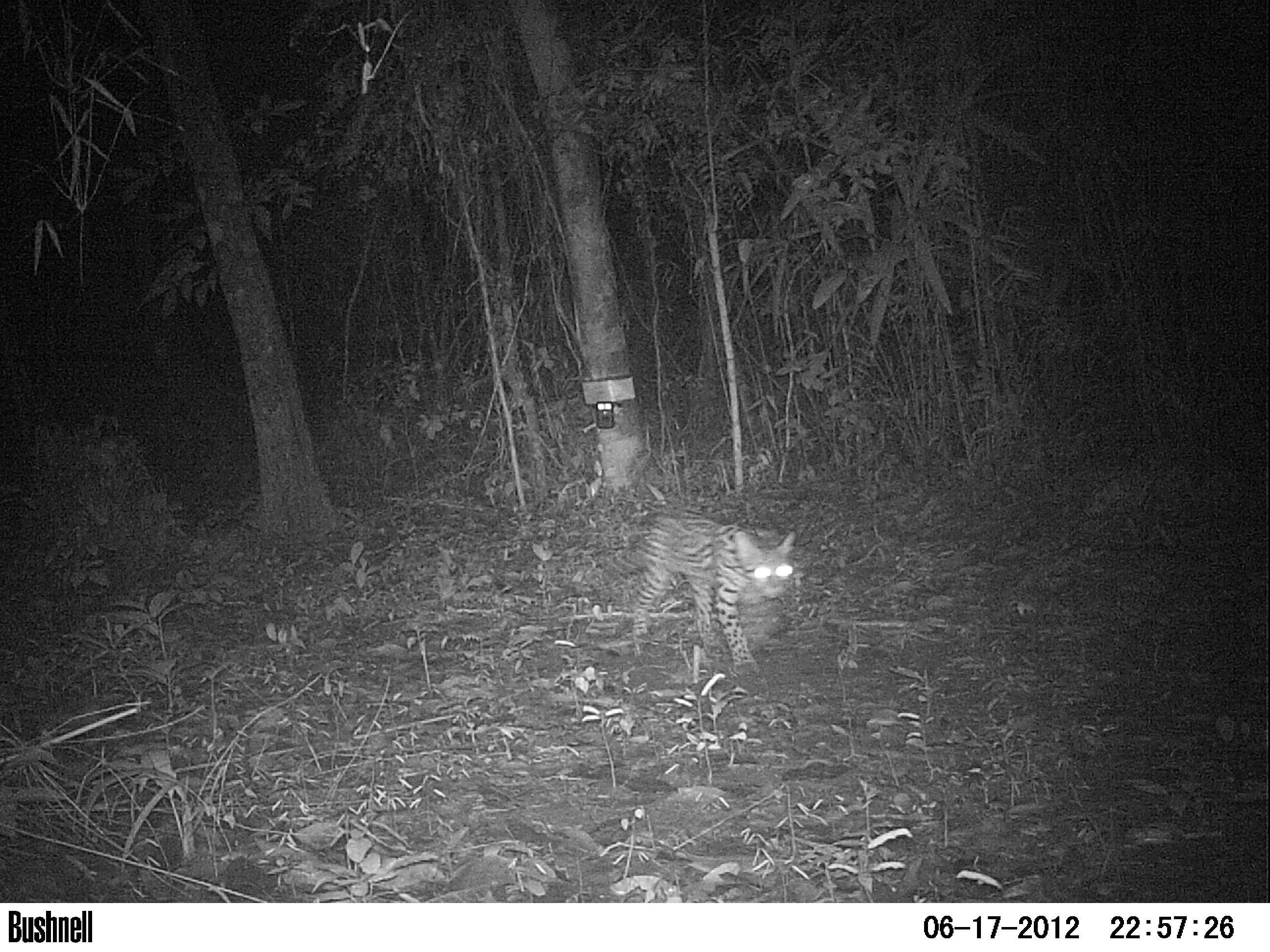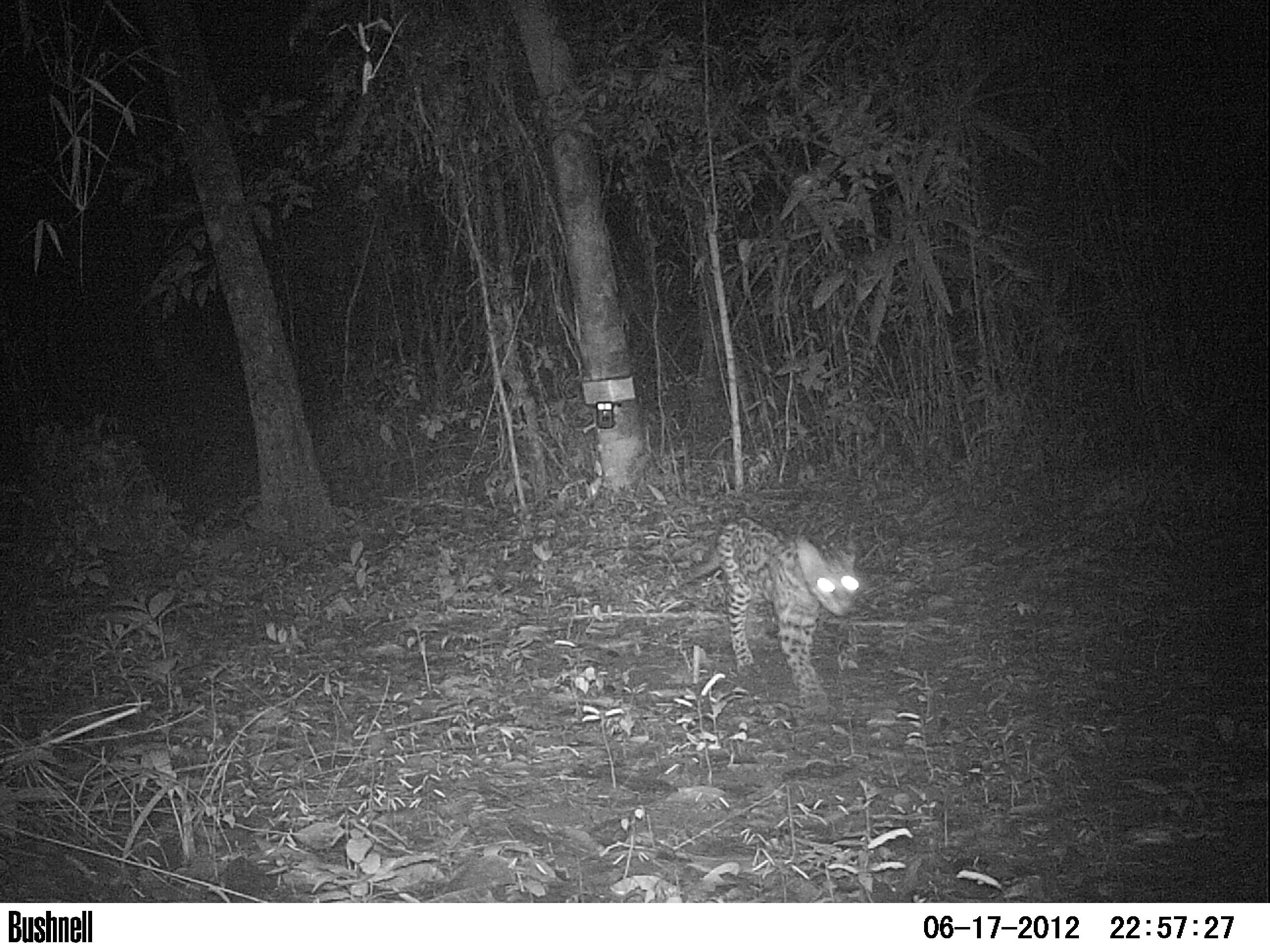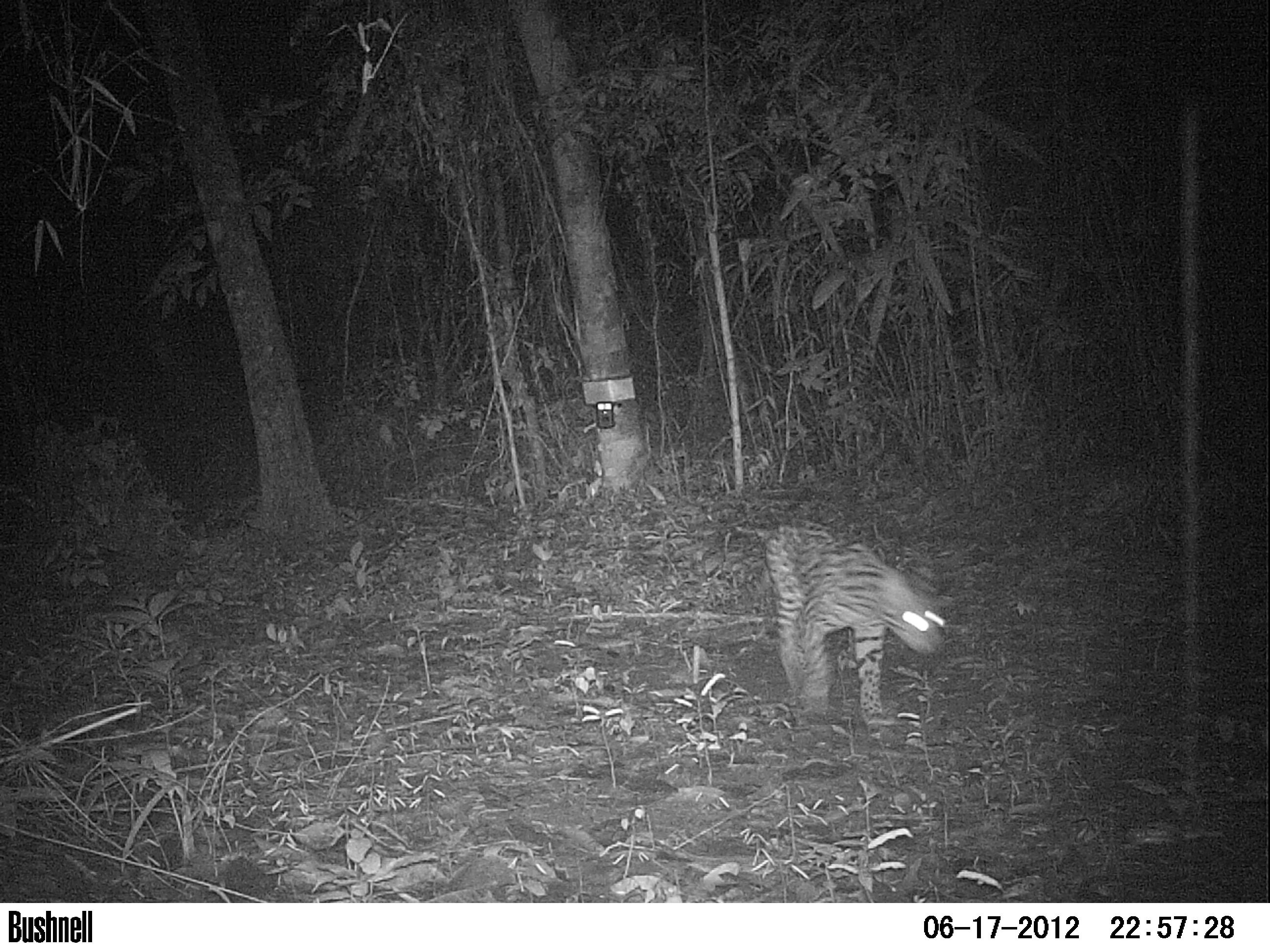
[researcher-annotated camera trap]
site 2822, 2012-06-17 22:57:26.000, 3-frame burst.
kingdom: Animalia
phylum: Chordata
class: Mammalia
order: Carnivora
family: Felidae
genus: Leopardus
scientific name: Leopardus pardalis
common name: ocelot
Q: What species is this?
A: Leopardus pardalis (ocelot).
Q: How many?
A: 1.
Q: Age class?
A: Adult.